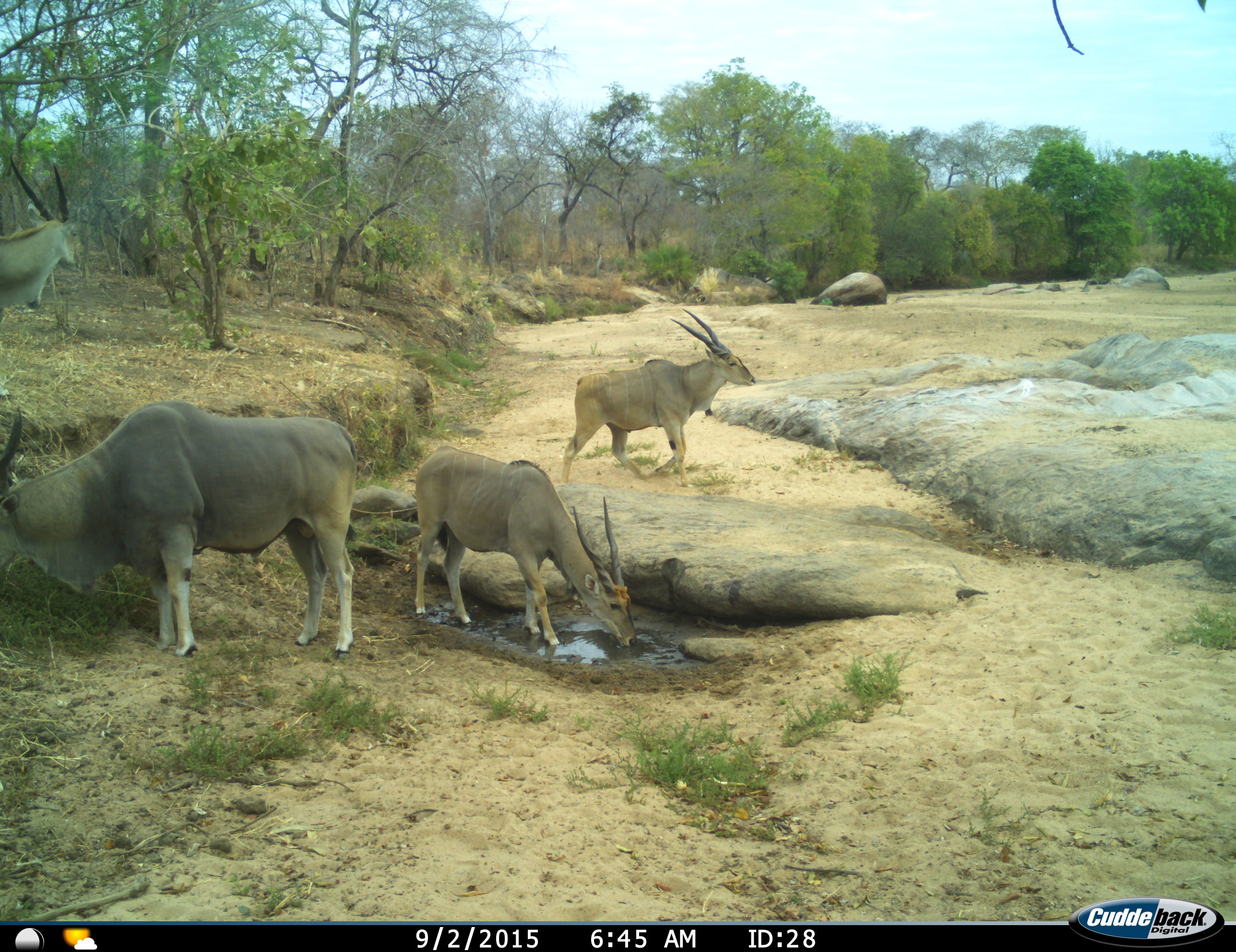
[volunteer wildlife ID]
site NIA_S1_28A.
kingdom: Animalia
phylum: Chordata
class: Mammalia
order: Artiodactyla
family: Bovidae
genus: Tragelaphus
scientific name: Tragelaphus oryx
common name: eland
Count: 4.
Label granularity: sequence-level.